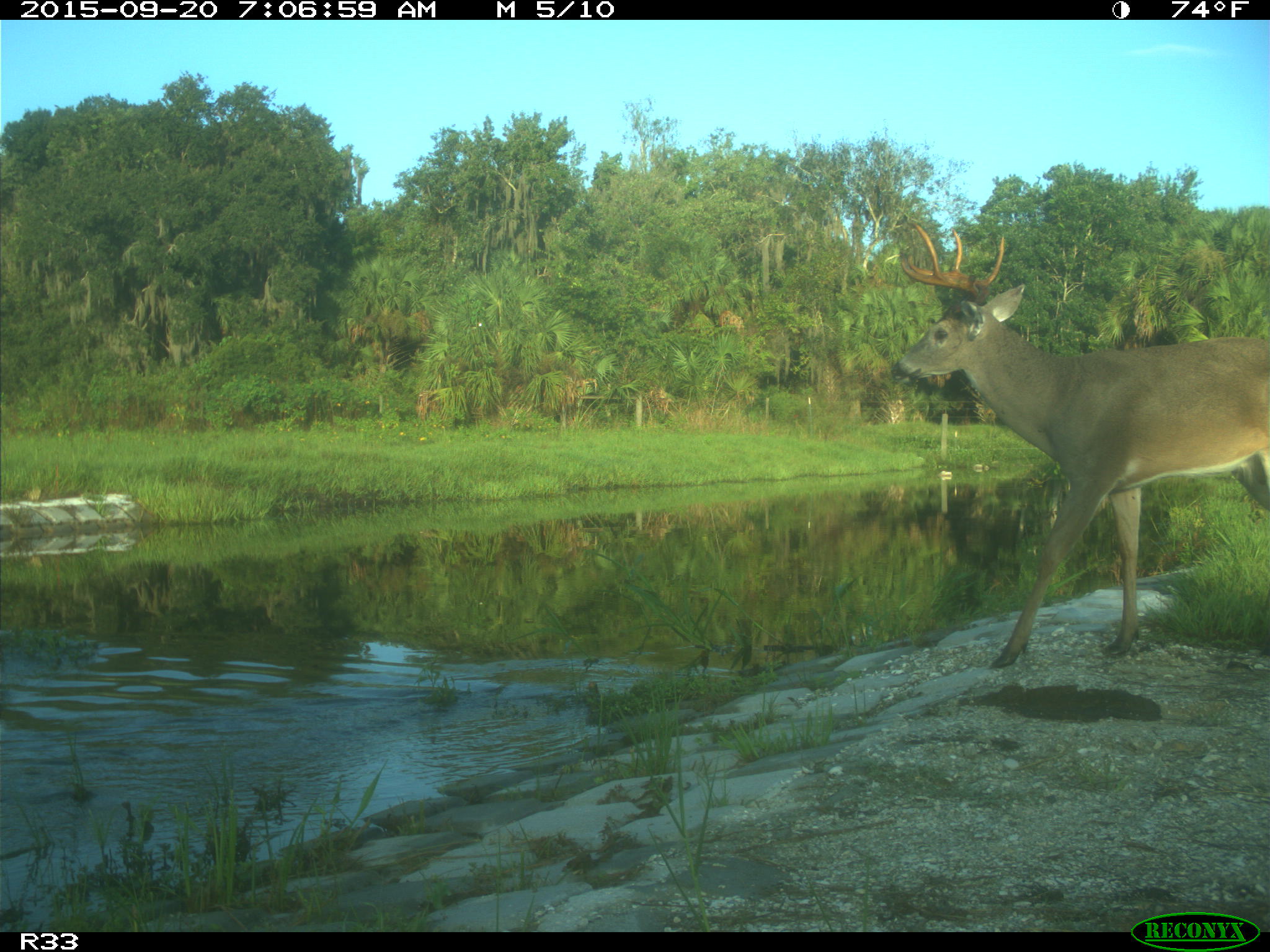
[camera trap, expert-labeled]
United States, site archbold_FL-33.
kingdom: Animalia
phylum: Chordata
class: Mammalia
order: Artiodactyla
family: Cervidae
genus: Odocoileus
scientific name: Odocoileus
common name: deer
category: unidentified deer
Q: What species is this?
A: Unidentified deer (deer) (Odocoileus).